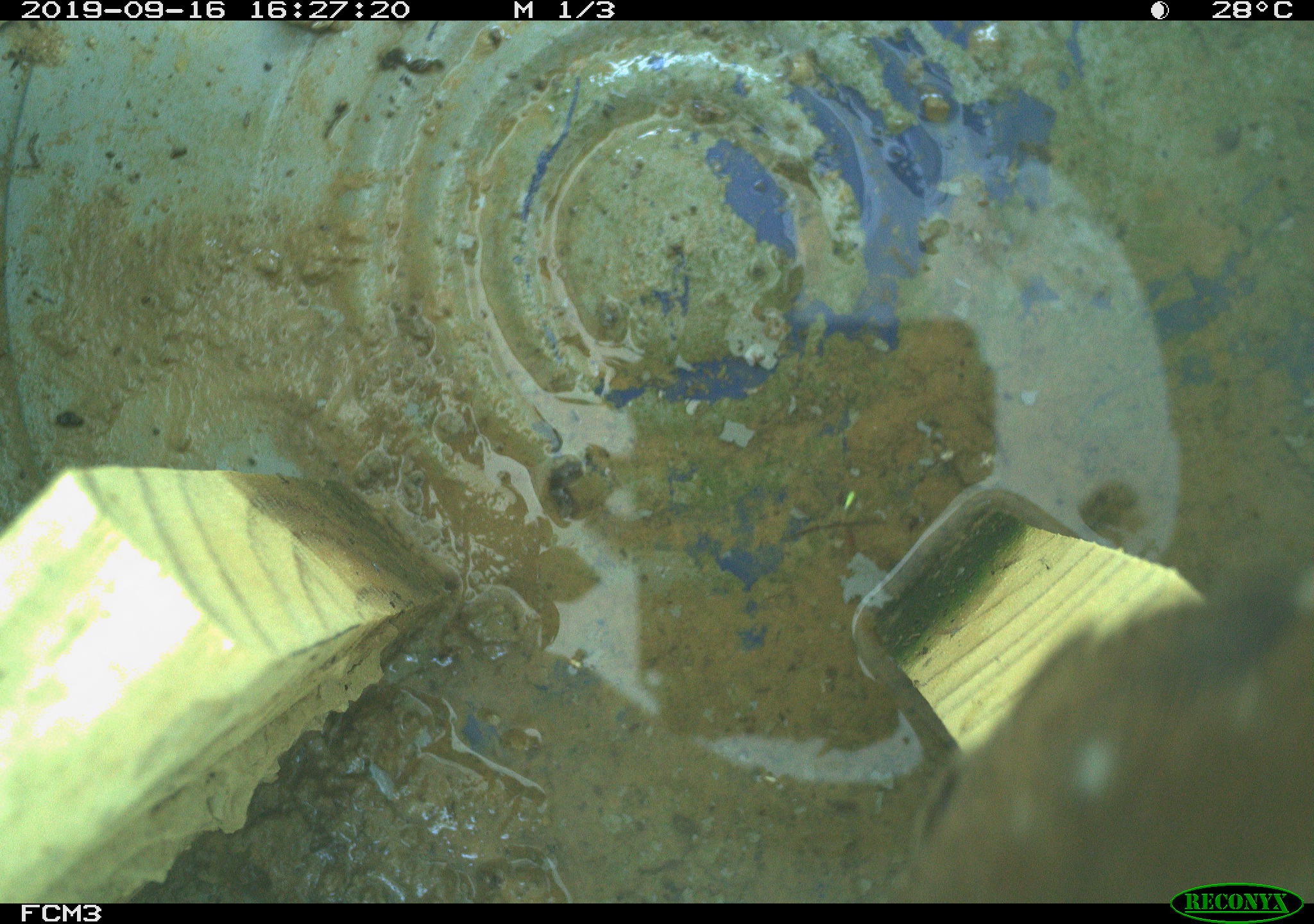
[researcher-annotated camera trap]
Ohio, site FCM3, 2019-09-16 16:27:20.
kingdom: Animalia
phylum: Chordata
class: Aves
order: Passeriformes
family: Troglodytidae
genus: Troglodytes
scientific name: Troglodytes aedon aedon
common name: northern house wren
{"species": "northern house wren (Troglodytes aedon aedon)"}